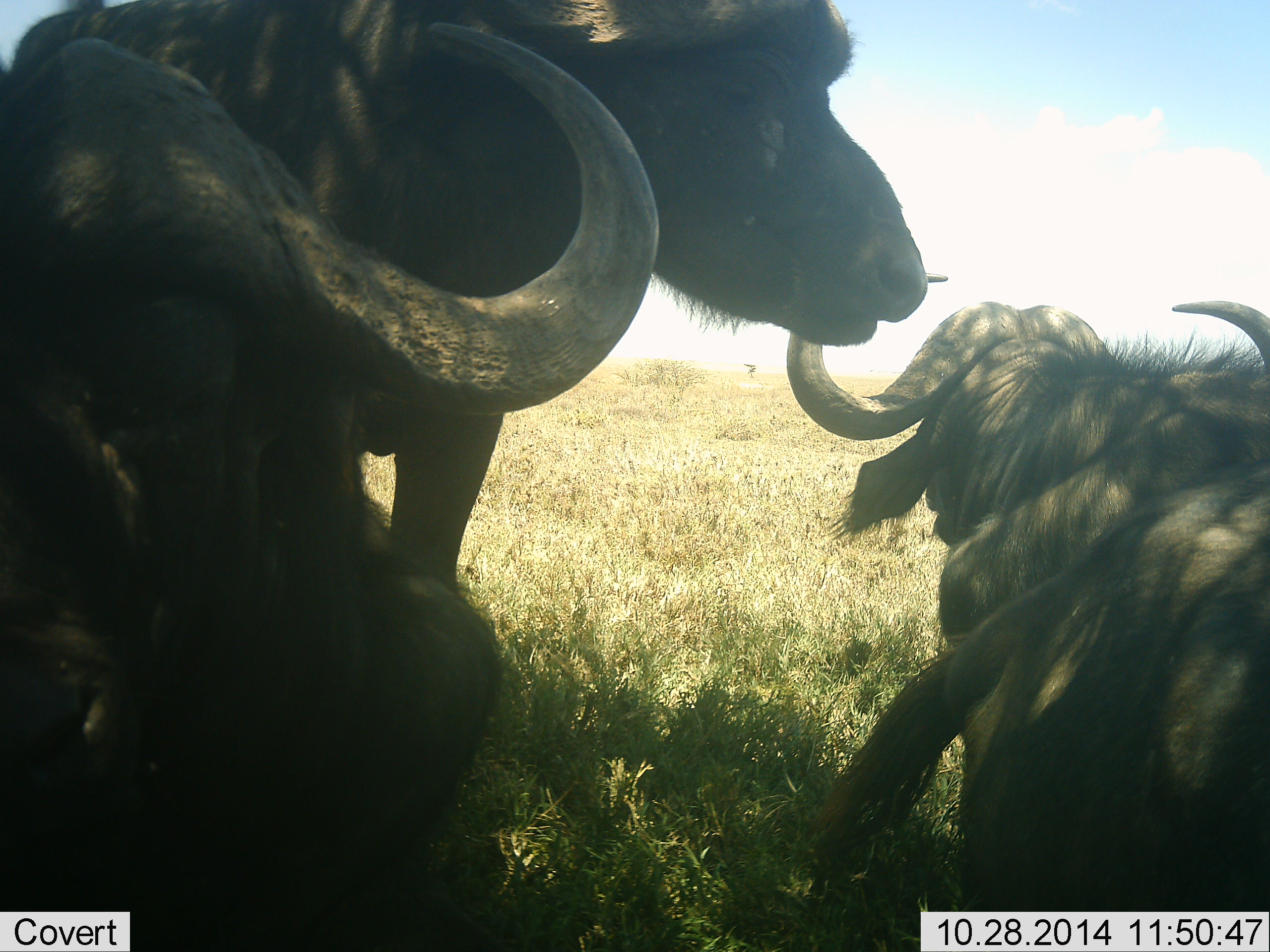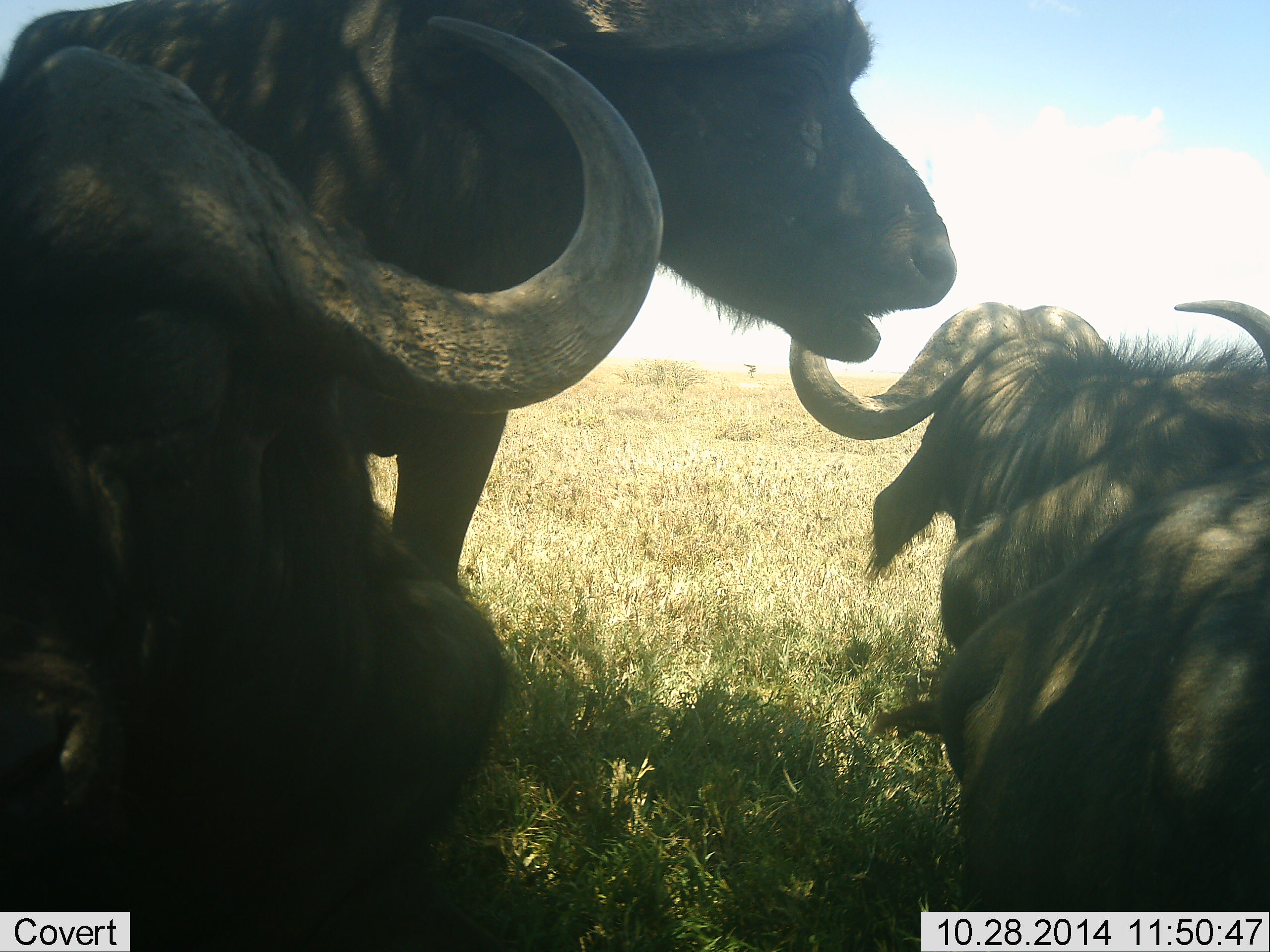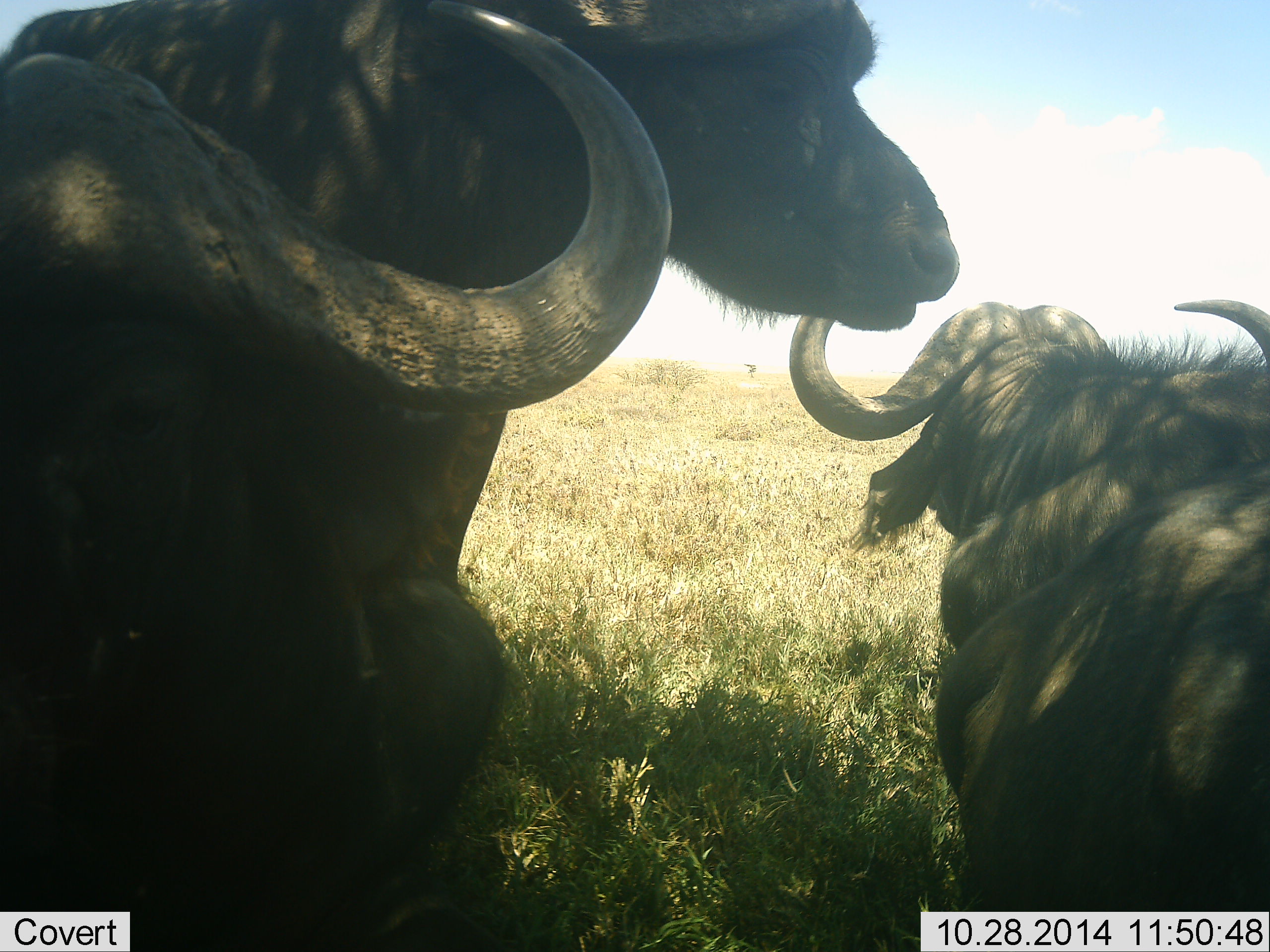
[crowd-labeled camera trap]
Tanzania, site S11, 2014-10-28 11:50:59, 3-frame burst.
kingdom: Animalia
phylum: Chordata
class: Mammalia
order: Artiodactyla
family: Bovidae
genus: Syncerus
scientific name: Syncerus caffer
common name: cape buffalo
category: buffalo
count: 3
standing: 80%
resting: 100%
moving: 0%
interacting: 0%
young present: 0%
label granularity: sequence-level